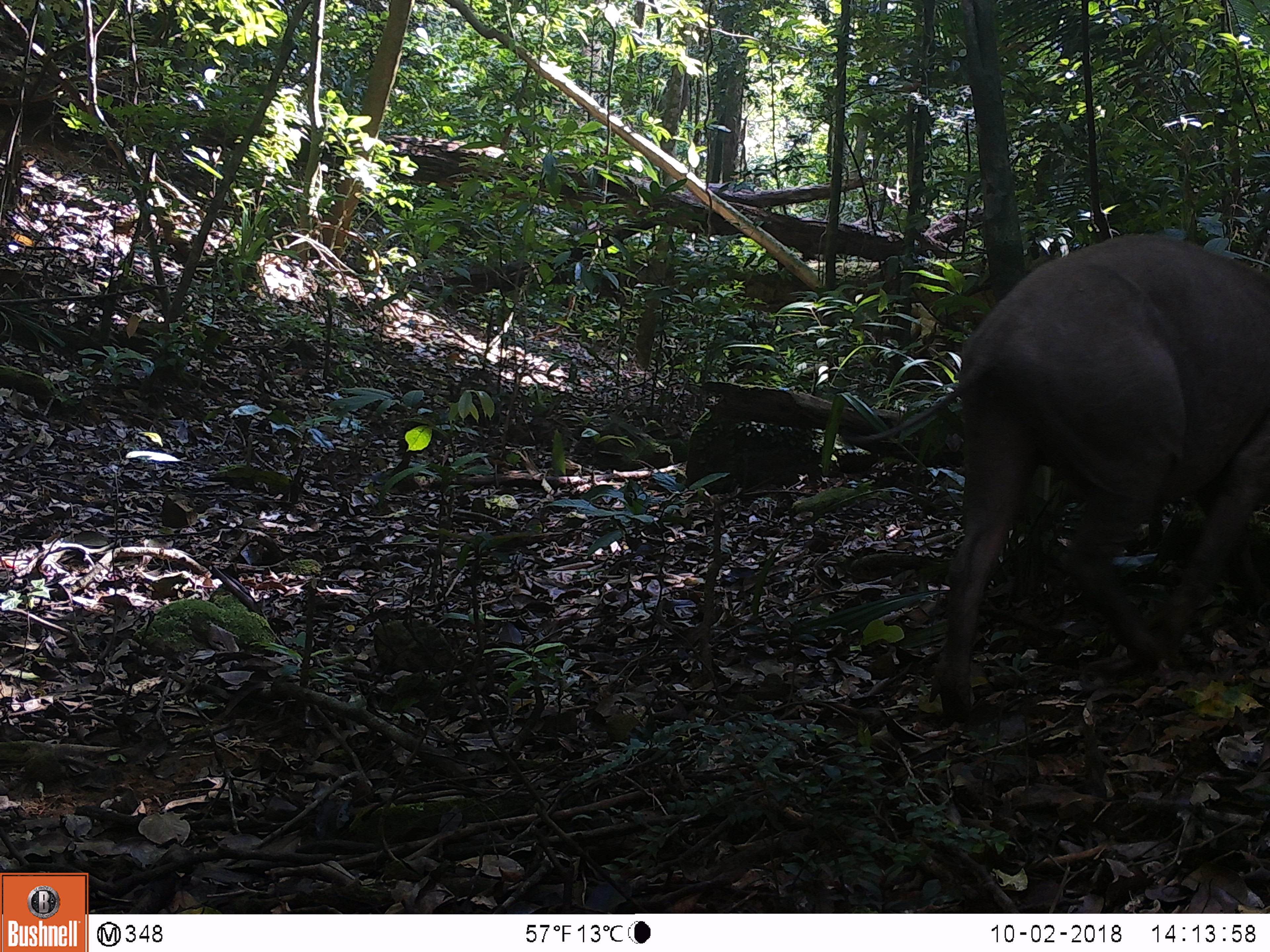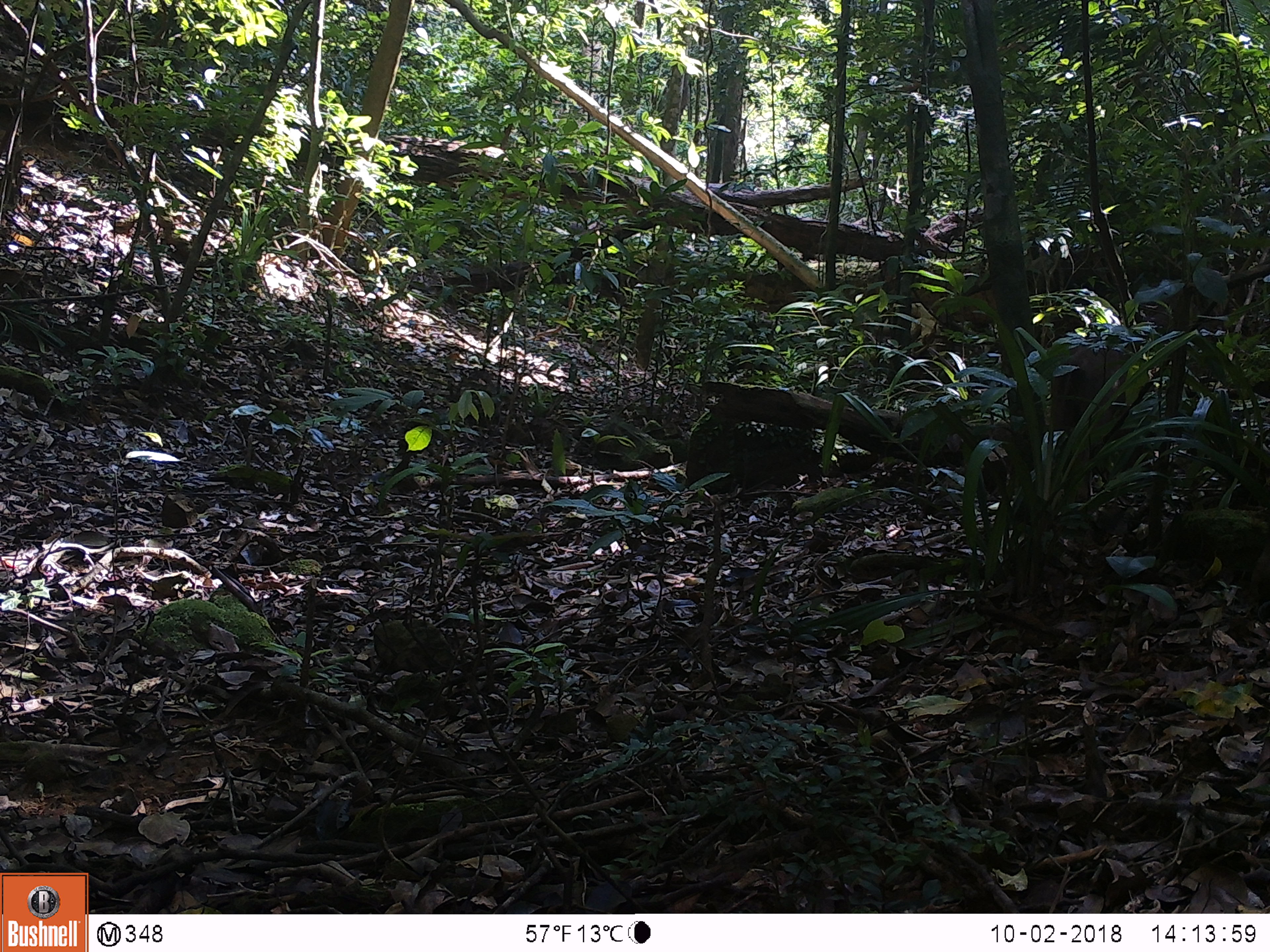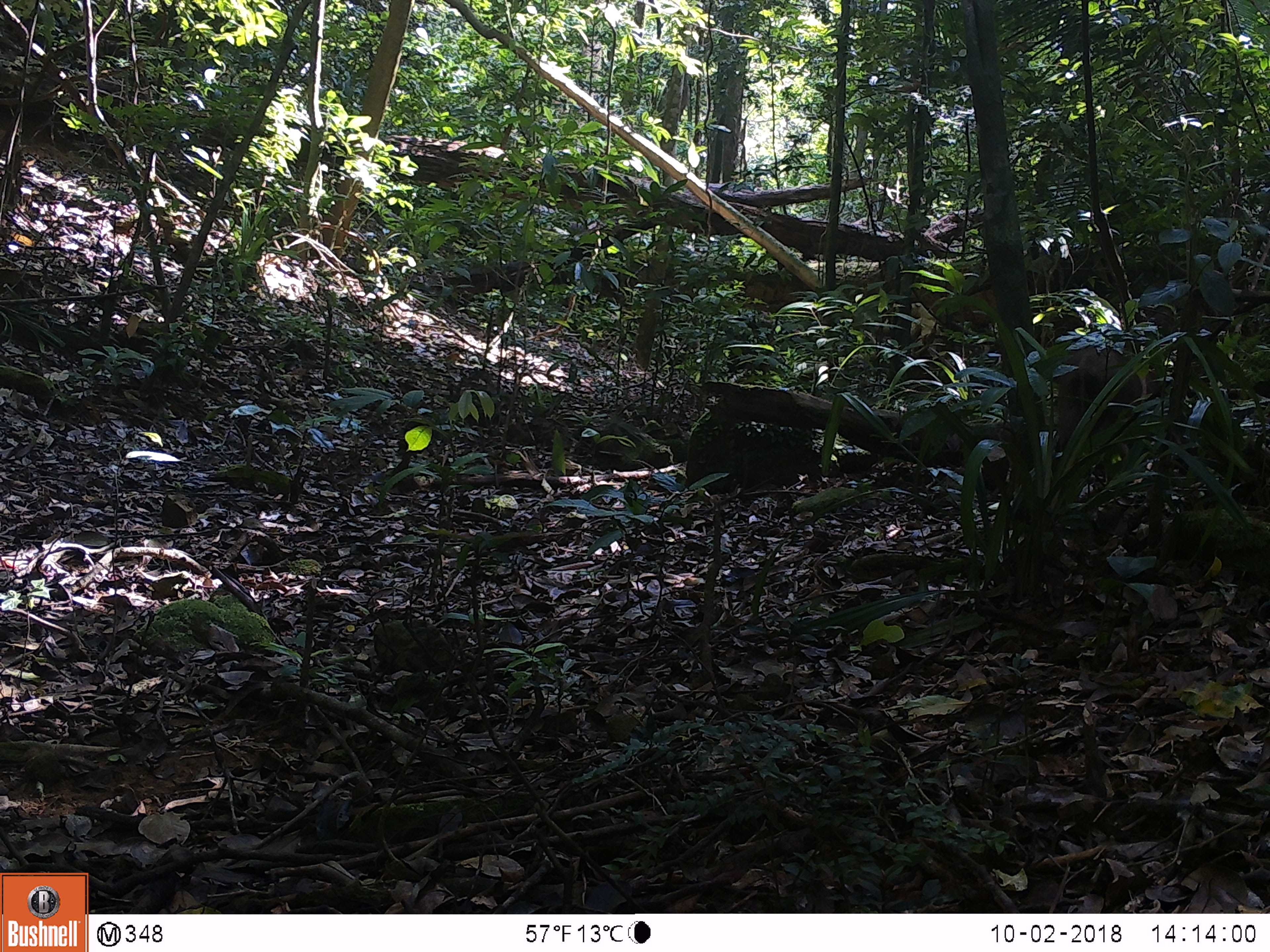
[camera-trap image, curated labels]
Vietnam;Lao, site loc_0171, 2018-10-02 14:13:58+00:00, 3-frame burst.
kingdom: Animalia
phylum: Chordata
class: Mammalia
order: Artiodactyla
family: Suidae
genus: Sus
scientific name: Sus scrofa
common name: eurasian wild pig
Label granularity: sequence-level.